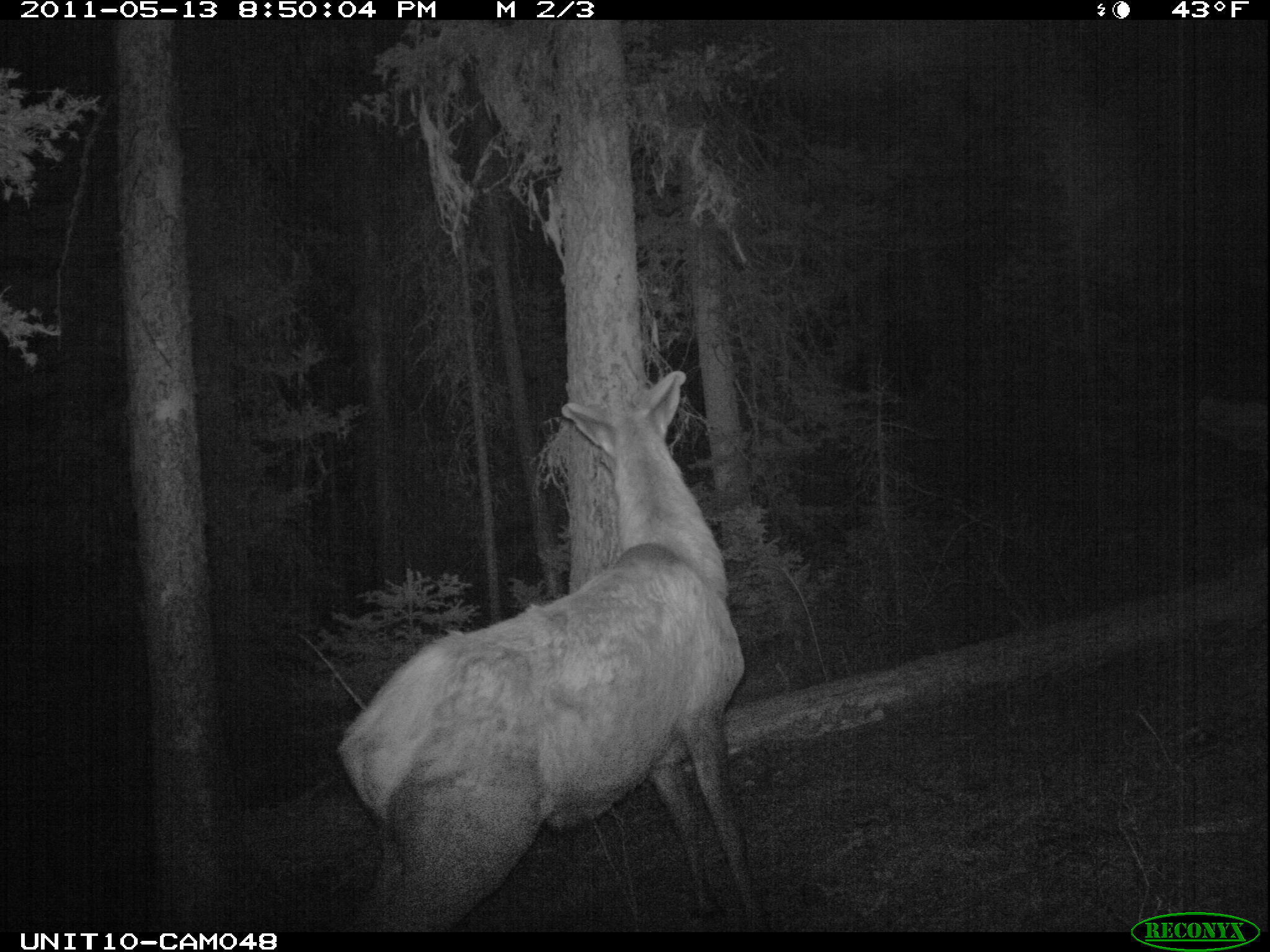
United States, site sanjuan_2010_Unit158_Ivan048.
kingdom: Animalia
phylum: Chordata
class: Mammalia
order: Artiodactyla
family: Cervidae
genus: Cervus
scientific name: Cervus elaphus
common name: red deer